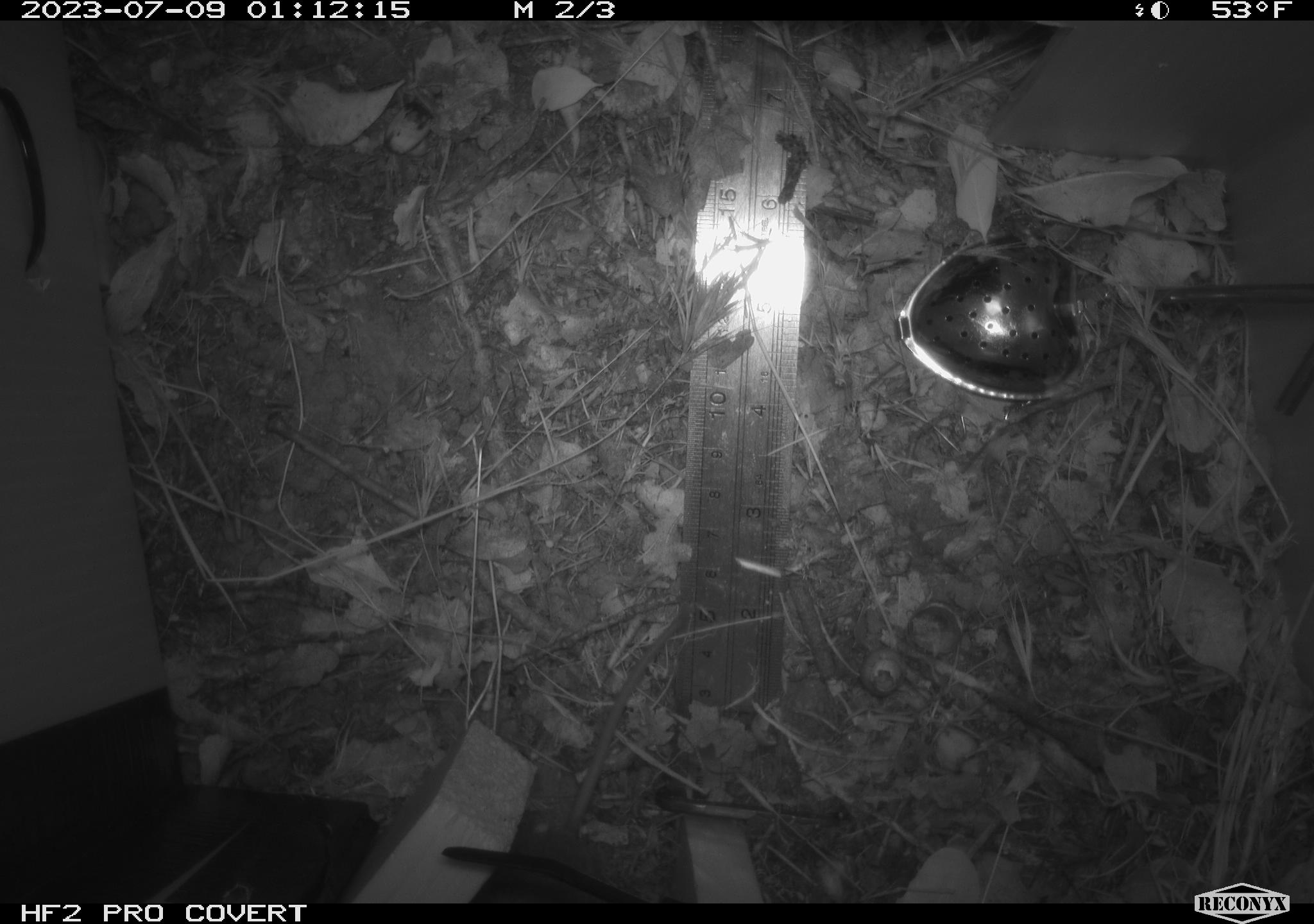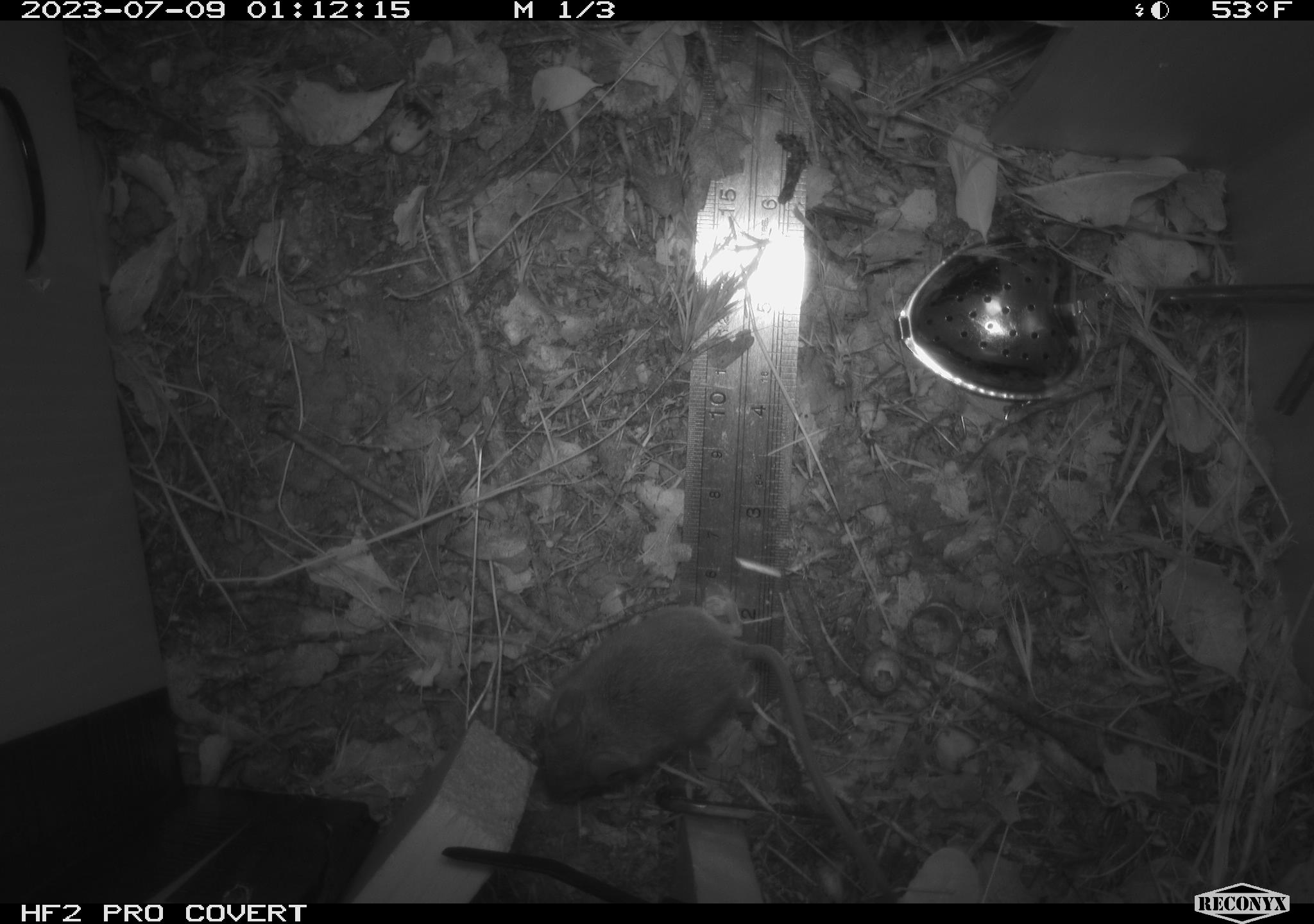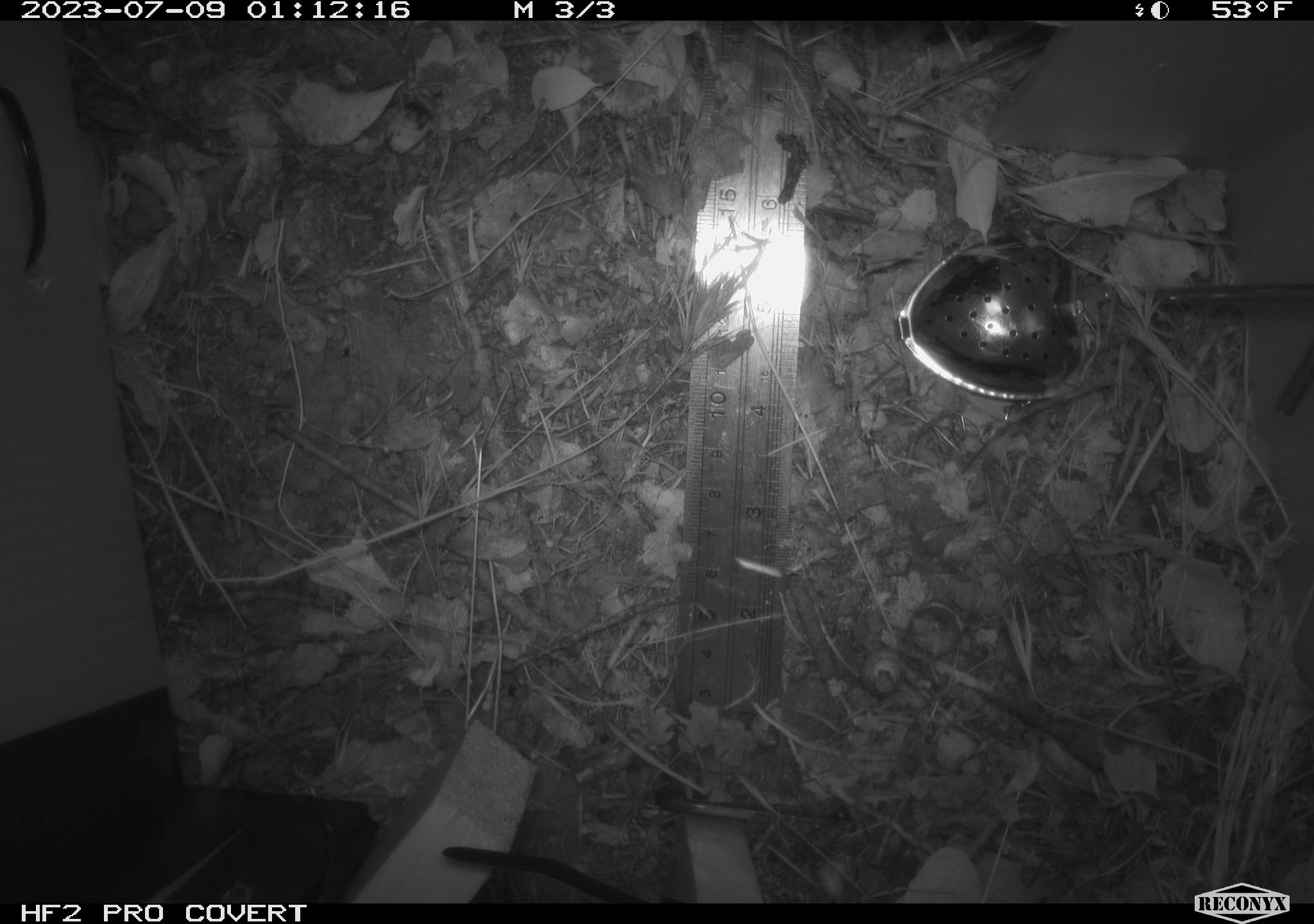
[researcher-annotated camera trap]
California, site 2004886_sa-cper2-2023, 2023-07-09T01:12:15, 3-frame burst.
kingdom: Animalia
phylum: Chordata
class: Mammalia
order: Rodentia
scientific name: Rodentia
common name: mouse species